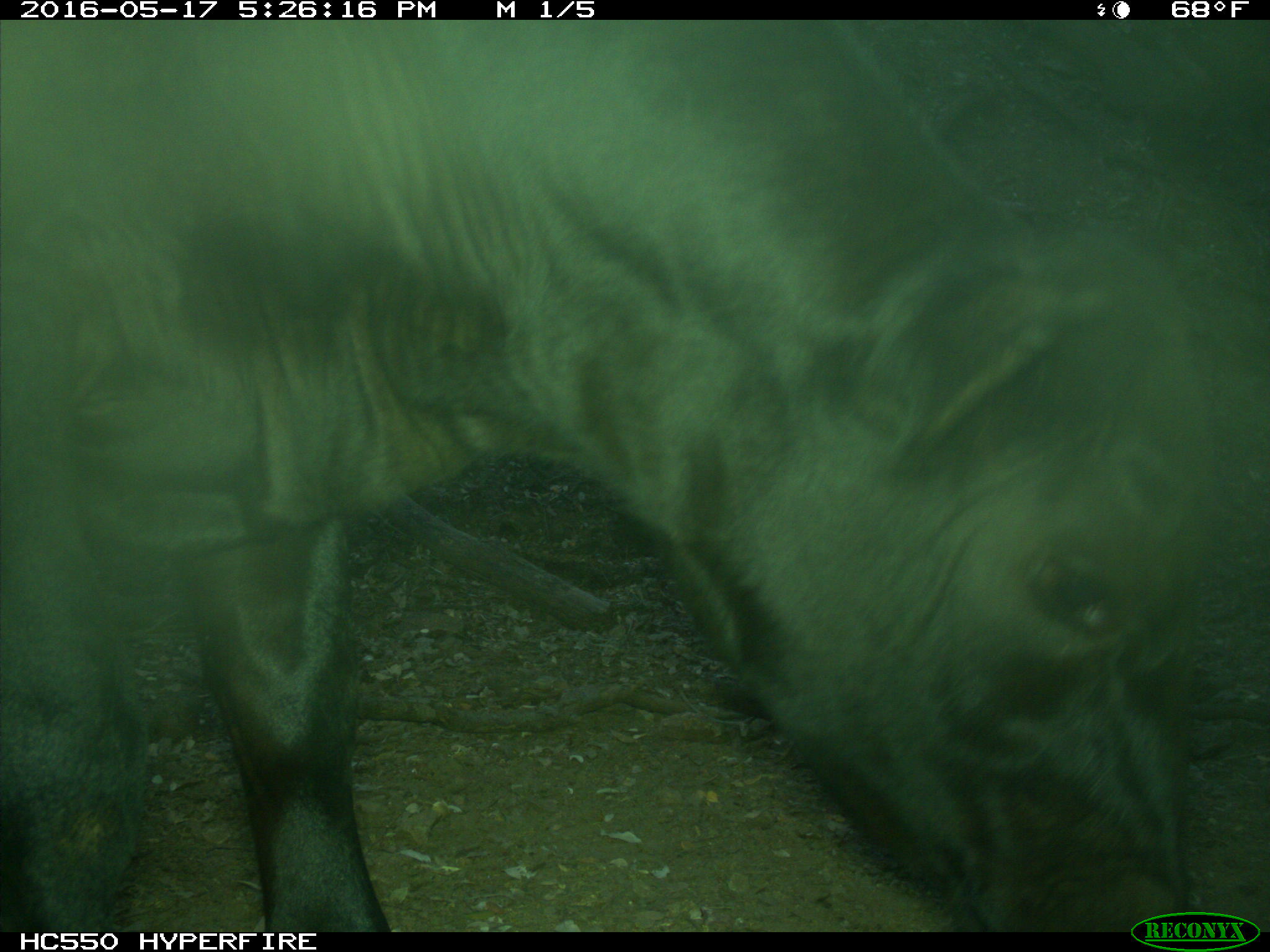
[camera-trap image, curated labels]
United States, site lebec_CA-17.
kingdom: Animalia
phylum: Chordata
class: Mammalia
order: Artiodactyla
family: Bovidae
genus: Bos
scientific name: Bos taurus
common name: domestic cow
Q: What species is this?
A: Bos taurus (domestic cow).